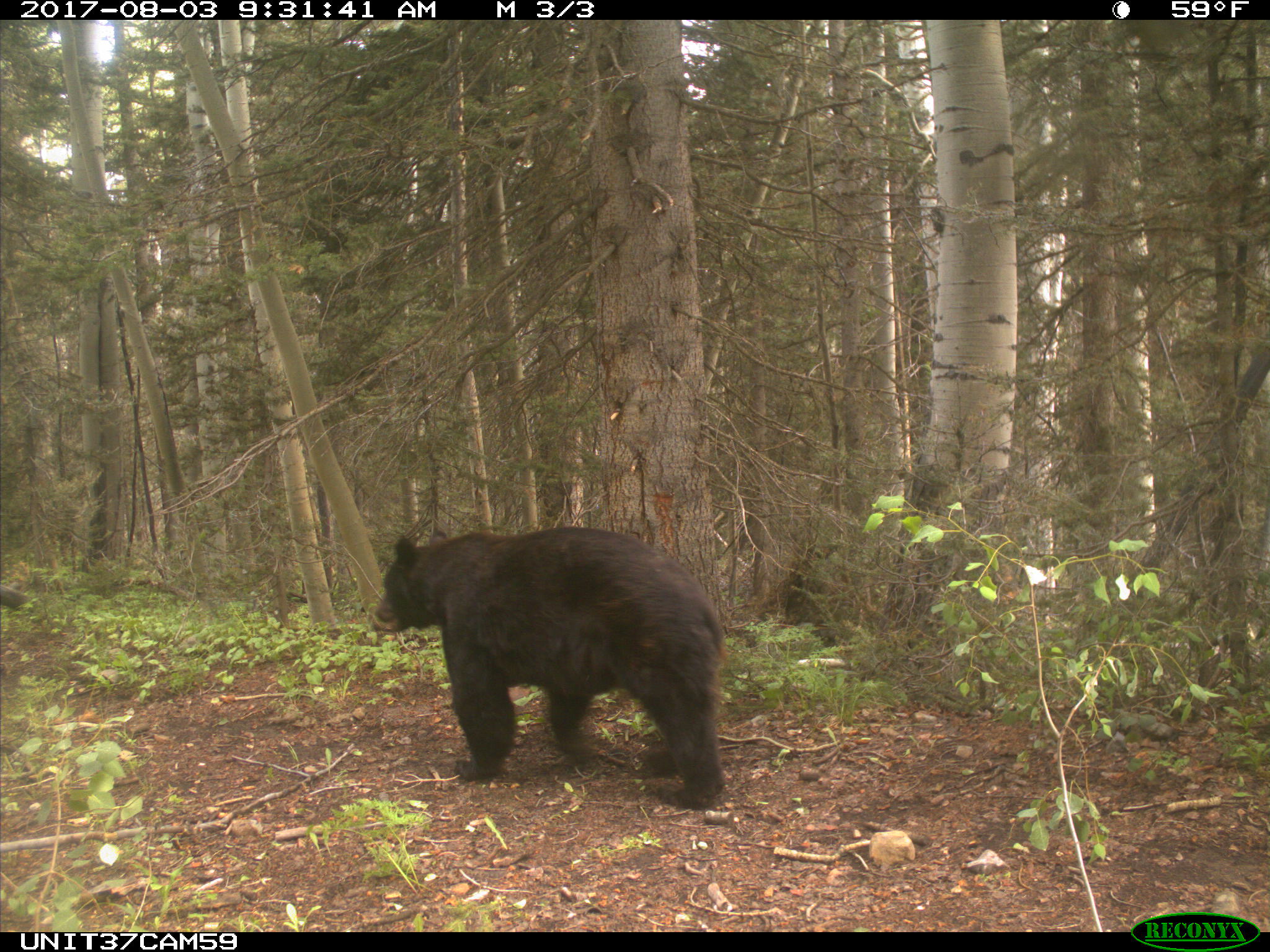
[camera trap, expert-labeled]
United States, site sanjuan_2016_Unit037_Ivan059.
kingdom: Animalia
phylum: Chordata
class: Mammalia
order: Carnivora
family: Ursidae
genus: Ursus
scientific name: Ursus americanus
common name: american black bear